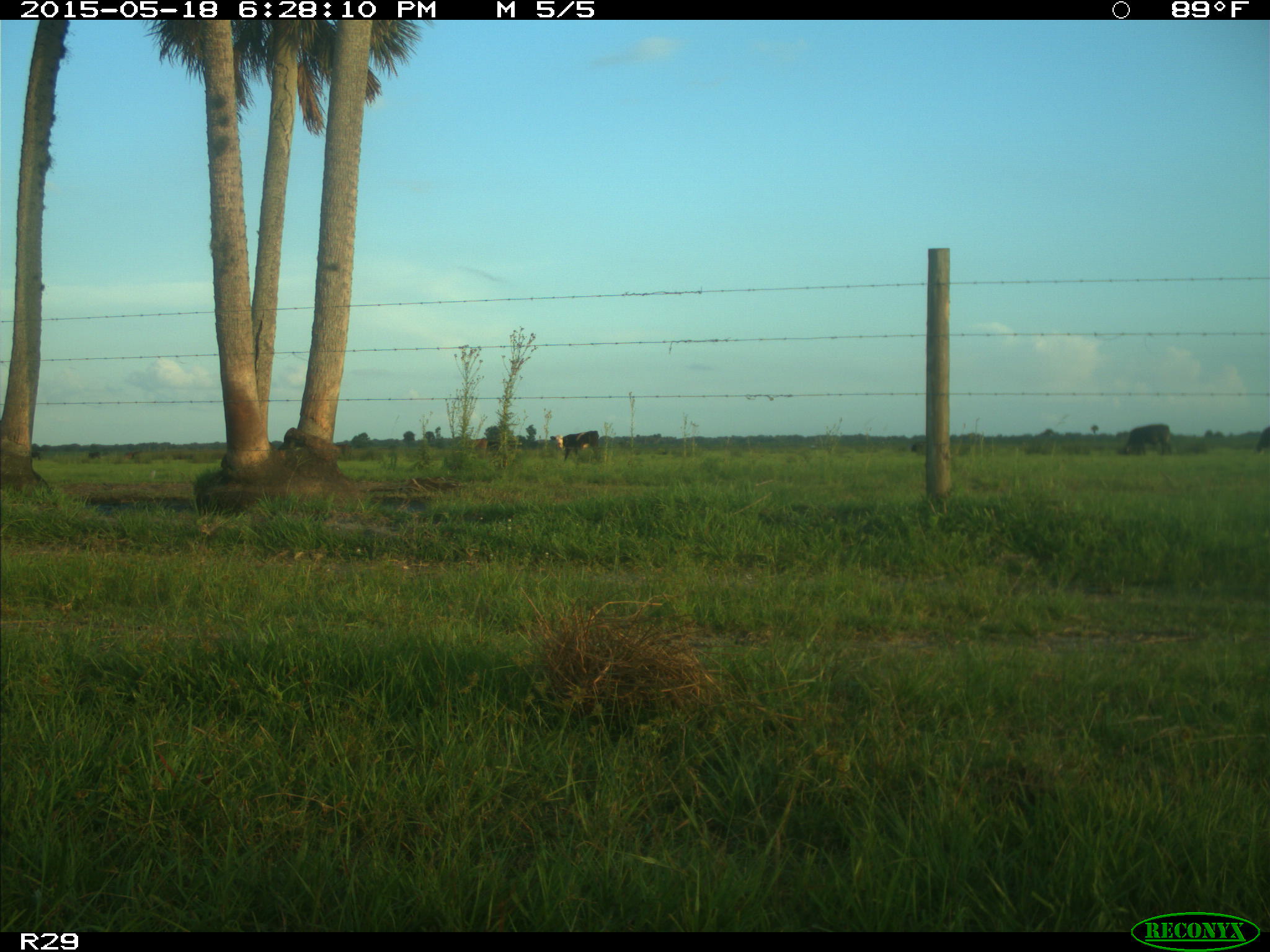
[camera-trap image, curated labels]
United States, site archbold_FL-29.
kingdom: Animalia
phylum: Chordata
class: Mammalia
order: Artiodactyla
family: Bovidae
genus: Bos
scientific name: Bos taurus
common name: domestic cow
Bos taurus (domestic cow).